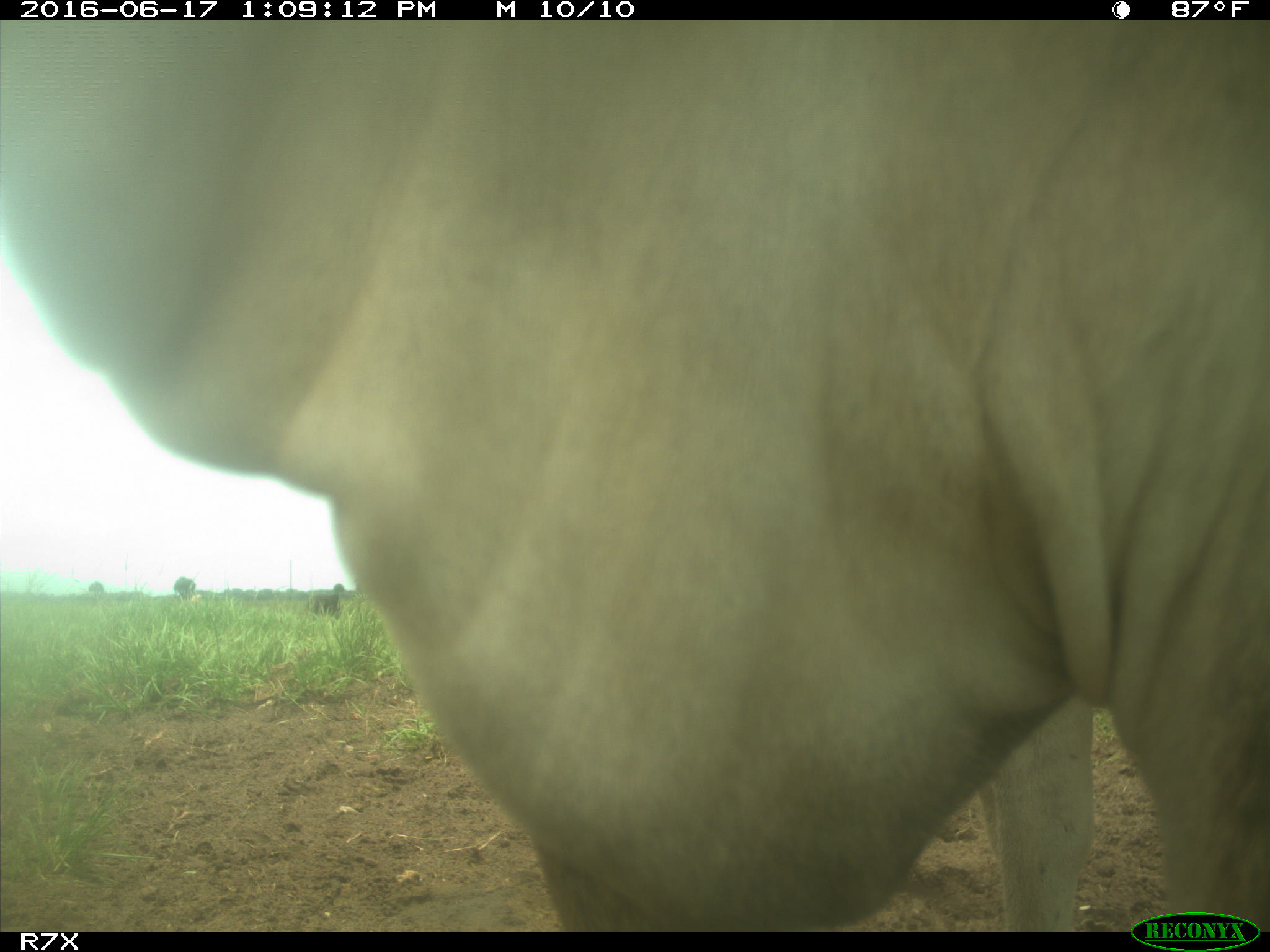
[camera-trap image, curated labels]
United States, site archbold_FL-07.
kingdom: Animalia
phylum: Chordata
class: Mammalia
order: Artiodactyla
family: Bovidae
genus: Bos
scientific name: Bos taurus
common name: domestic cow